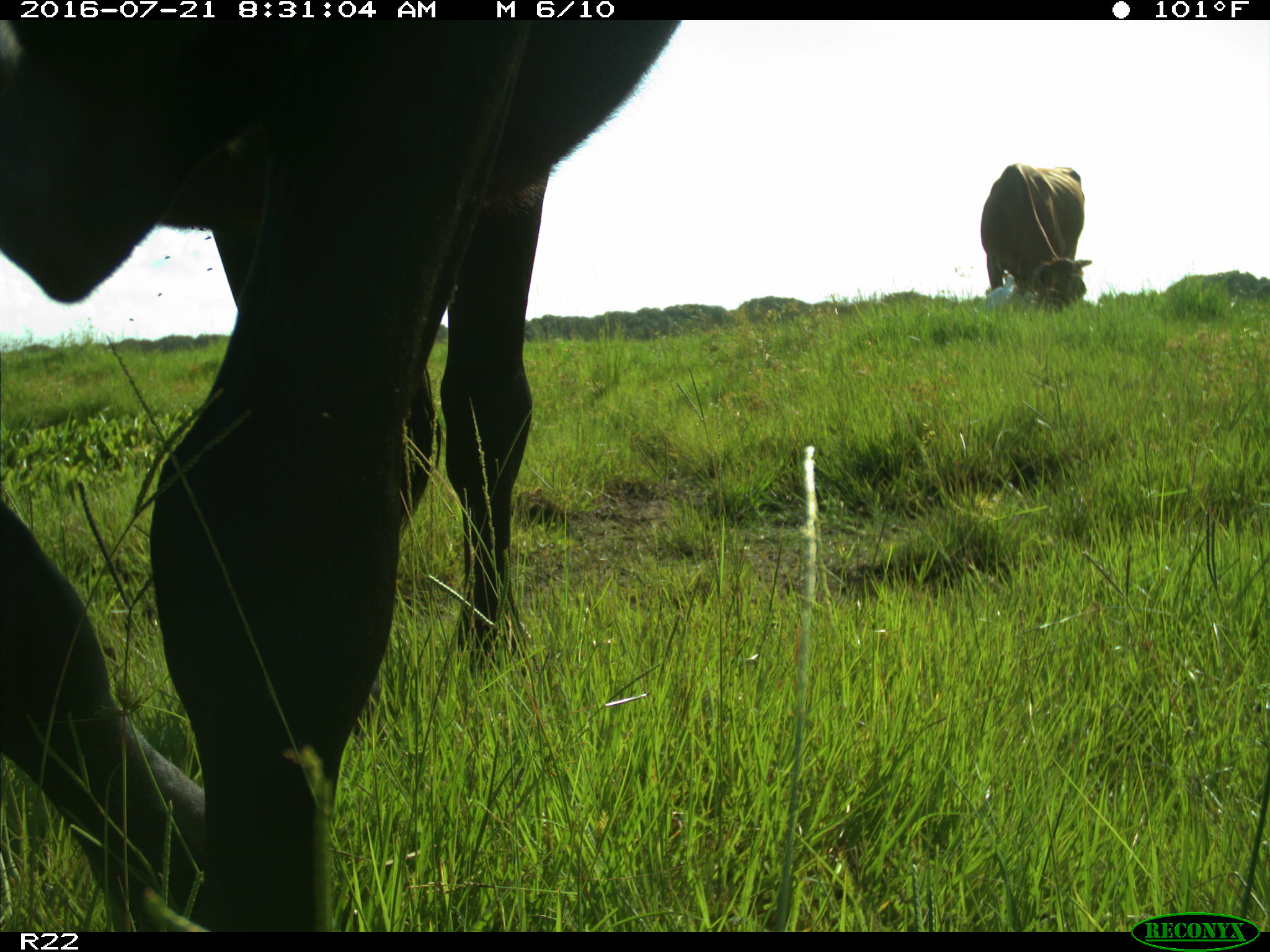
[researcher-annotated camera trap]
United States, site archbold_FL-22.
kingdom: Animalia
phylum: Chordata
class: Mammalia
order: Artiodactyla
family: Bovidae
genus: Bos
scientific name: Bos taurus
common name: domestic cow